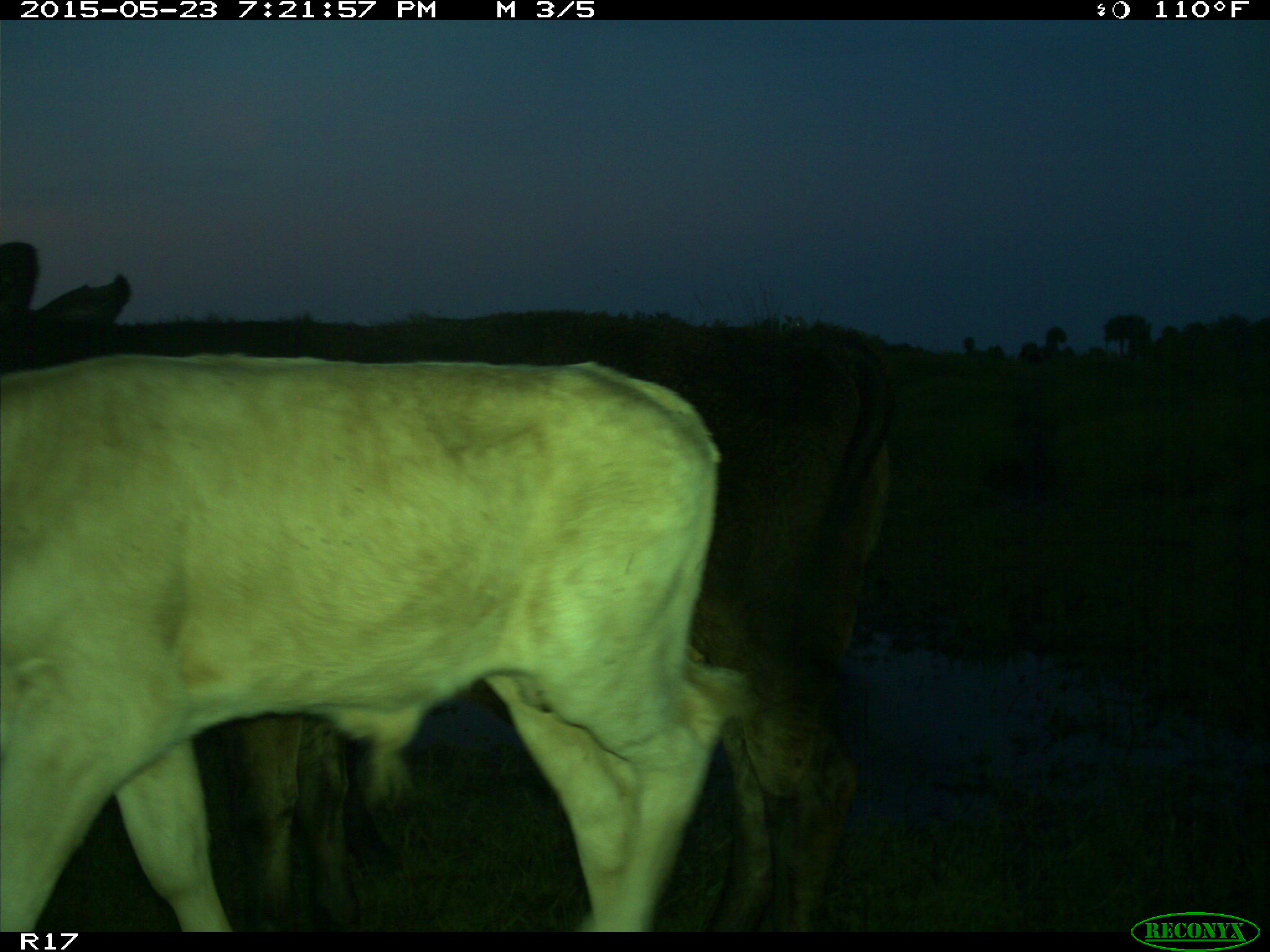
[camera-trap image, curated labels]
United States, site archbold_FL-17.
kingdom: Animalia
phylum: Chordata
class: Mammalia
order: Artiodactyla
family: Bovidae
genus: Bos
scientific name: Bos taurus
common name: domestic cow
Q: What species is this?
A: Bos taurus (domestic cow).